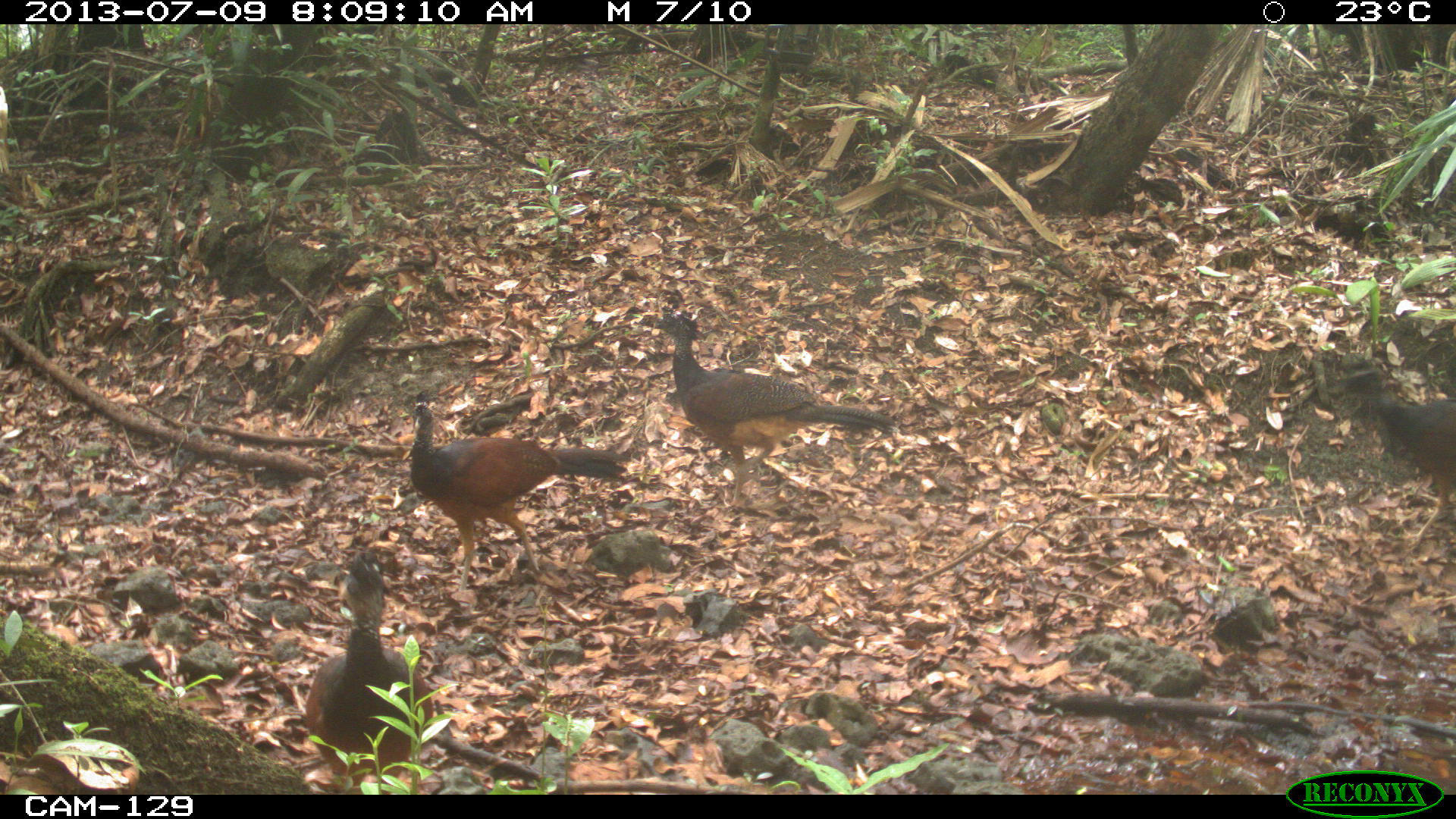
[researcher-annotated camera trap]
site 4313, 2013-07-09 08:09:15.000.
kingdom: Animalia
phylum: Chordata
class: Aves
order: Galliformes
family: Cracidae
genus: Crax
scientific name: Crax rubra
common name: great curassow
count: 3